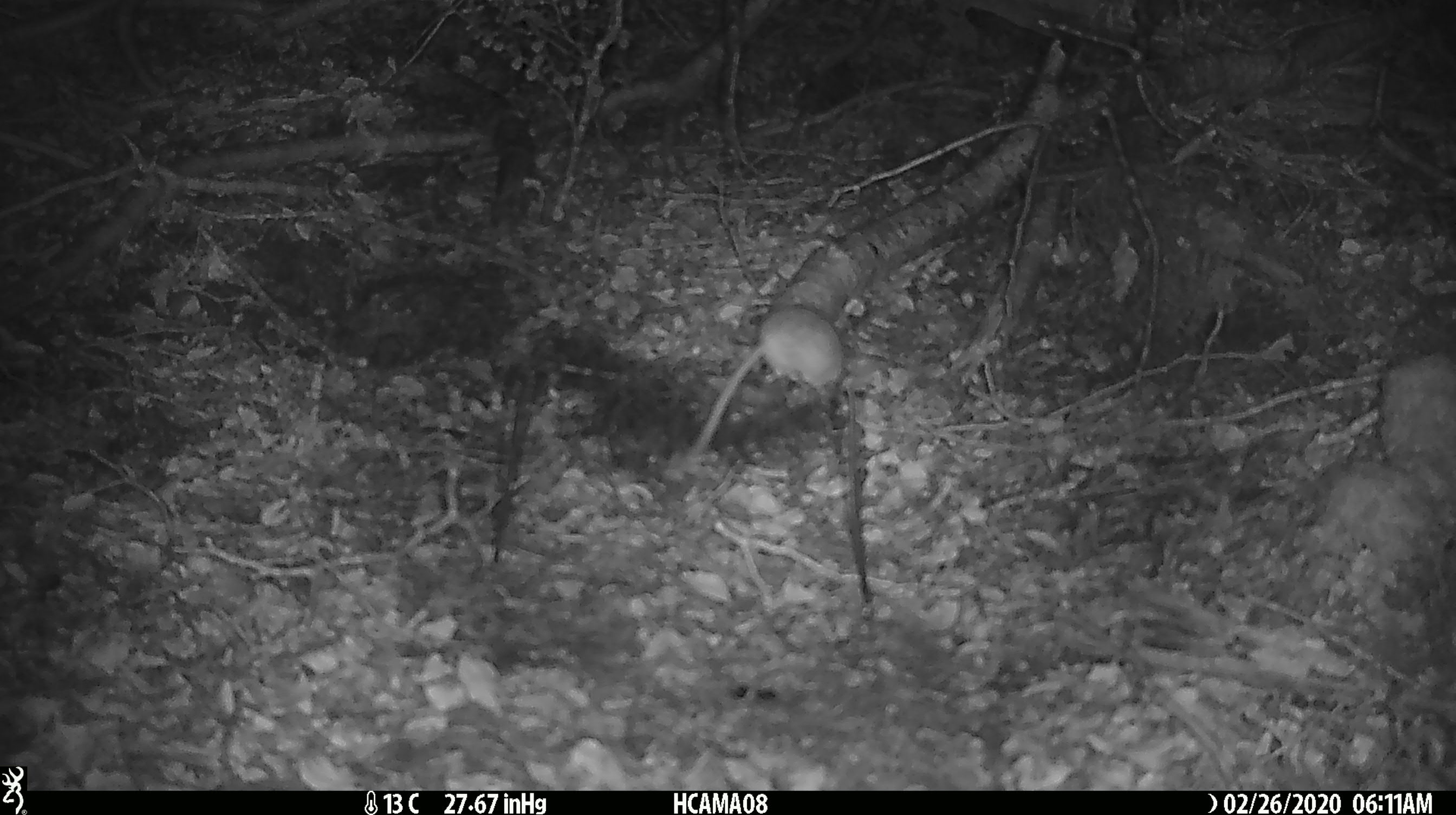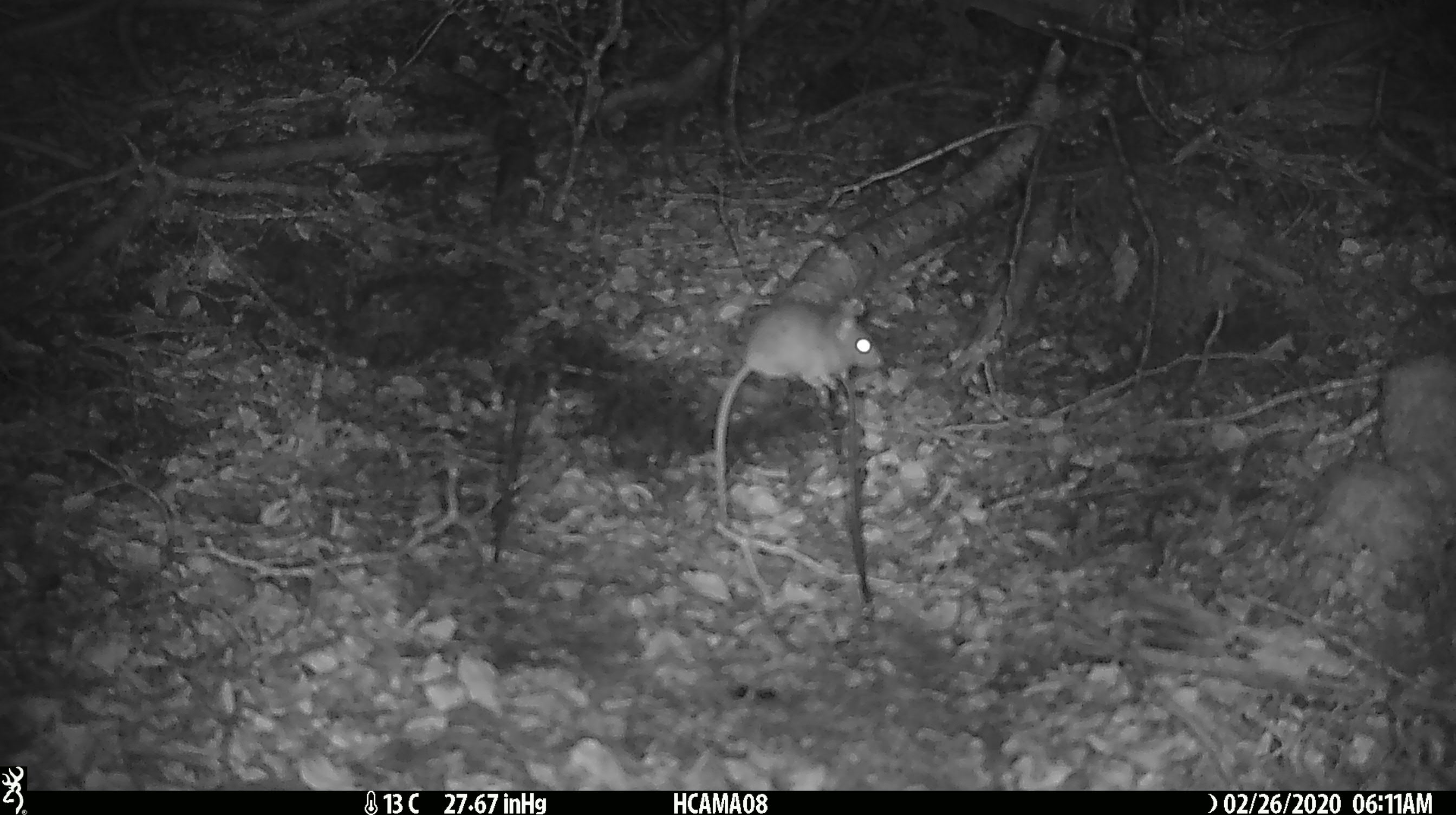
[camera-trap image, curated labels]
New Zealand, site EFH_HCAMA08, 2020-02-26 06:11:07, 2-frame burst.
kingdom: Animalia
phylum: Chordata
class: Mammalia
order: Rodentia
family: Muridae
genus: Mus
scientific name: Mus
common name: mouse